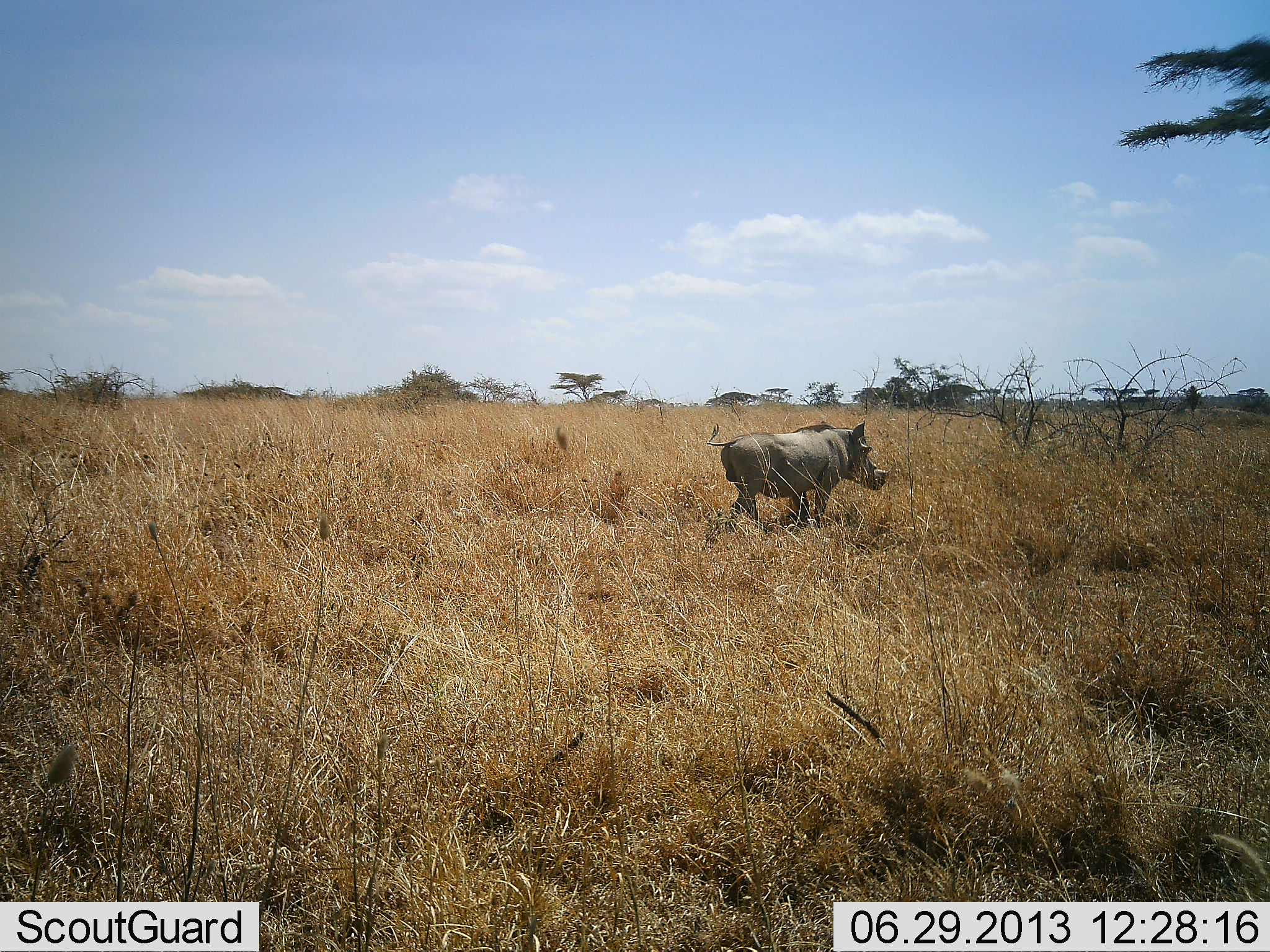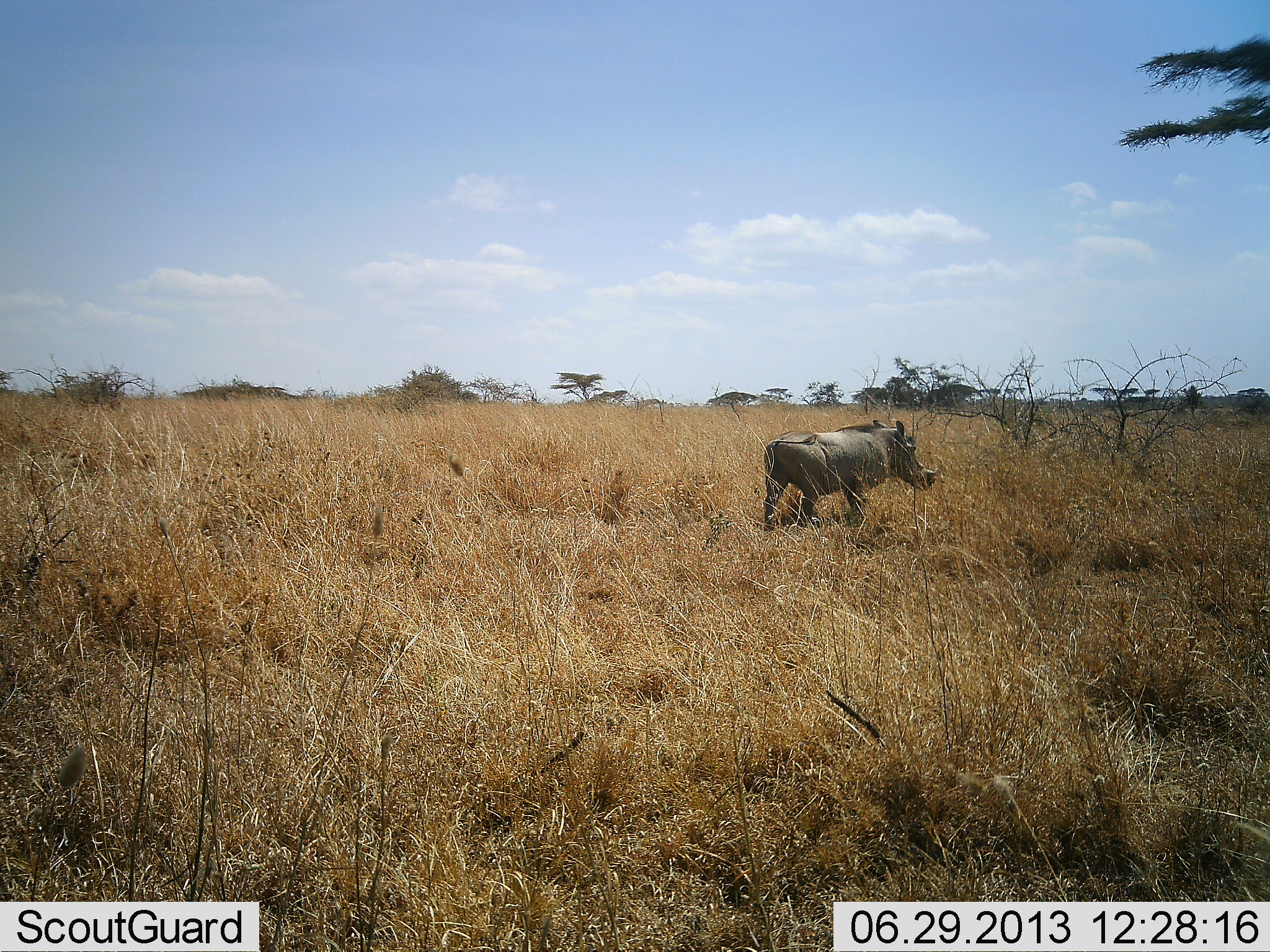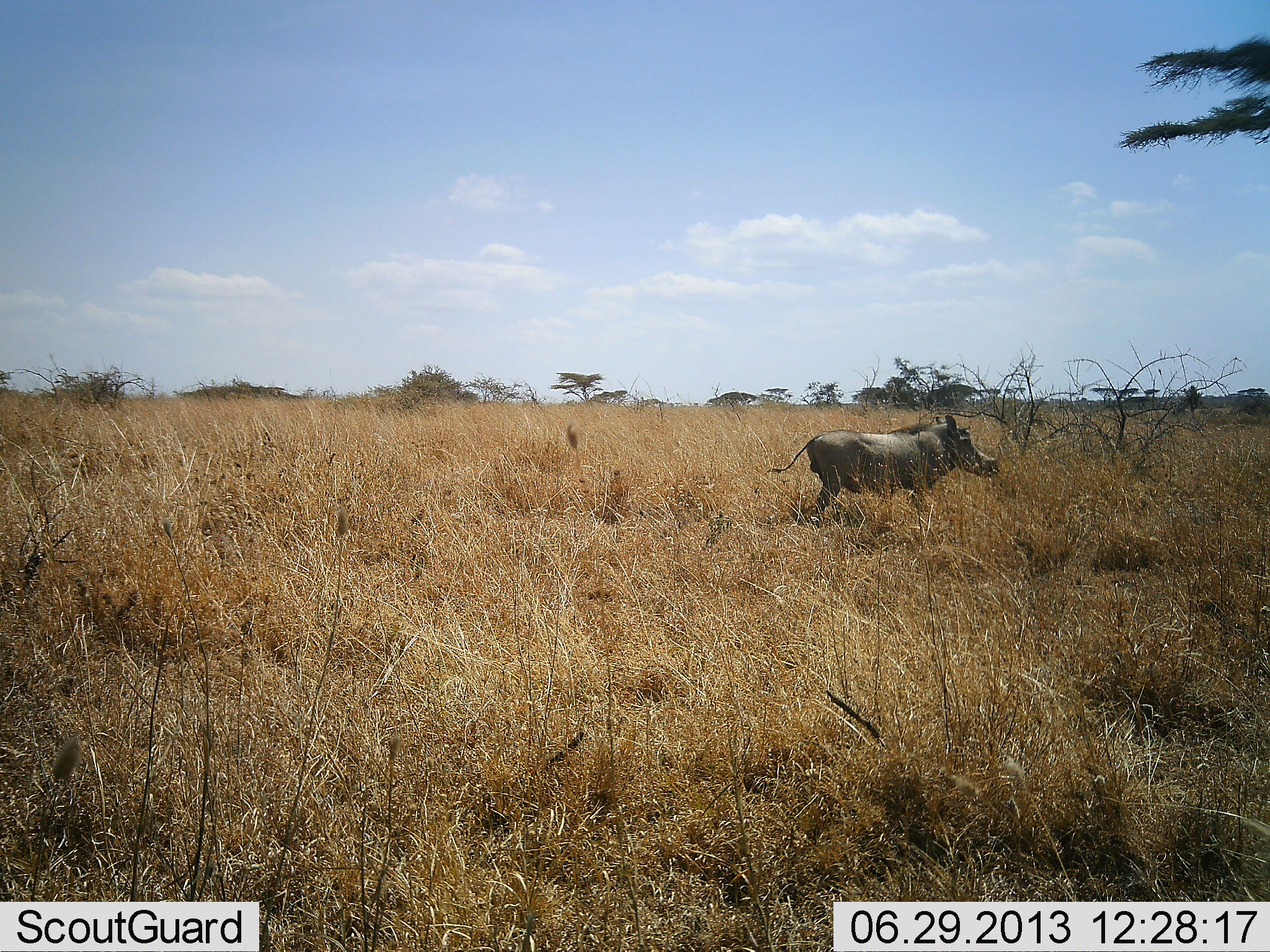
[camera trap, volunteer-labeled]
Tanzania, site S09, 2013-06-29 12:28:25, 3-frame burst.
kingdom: Animalia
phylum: Chordata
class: Mammalia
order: Artiodactyla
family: Suidae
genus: Phacochoerus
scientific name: Phacochoerus africanus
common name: warthog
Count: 1.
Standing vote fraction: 0%.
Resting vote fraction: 0%.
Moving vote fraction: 100%.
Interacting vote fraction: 0%.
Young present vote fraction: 0%.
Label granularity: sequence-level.